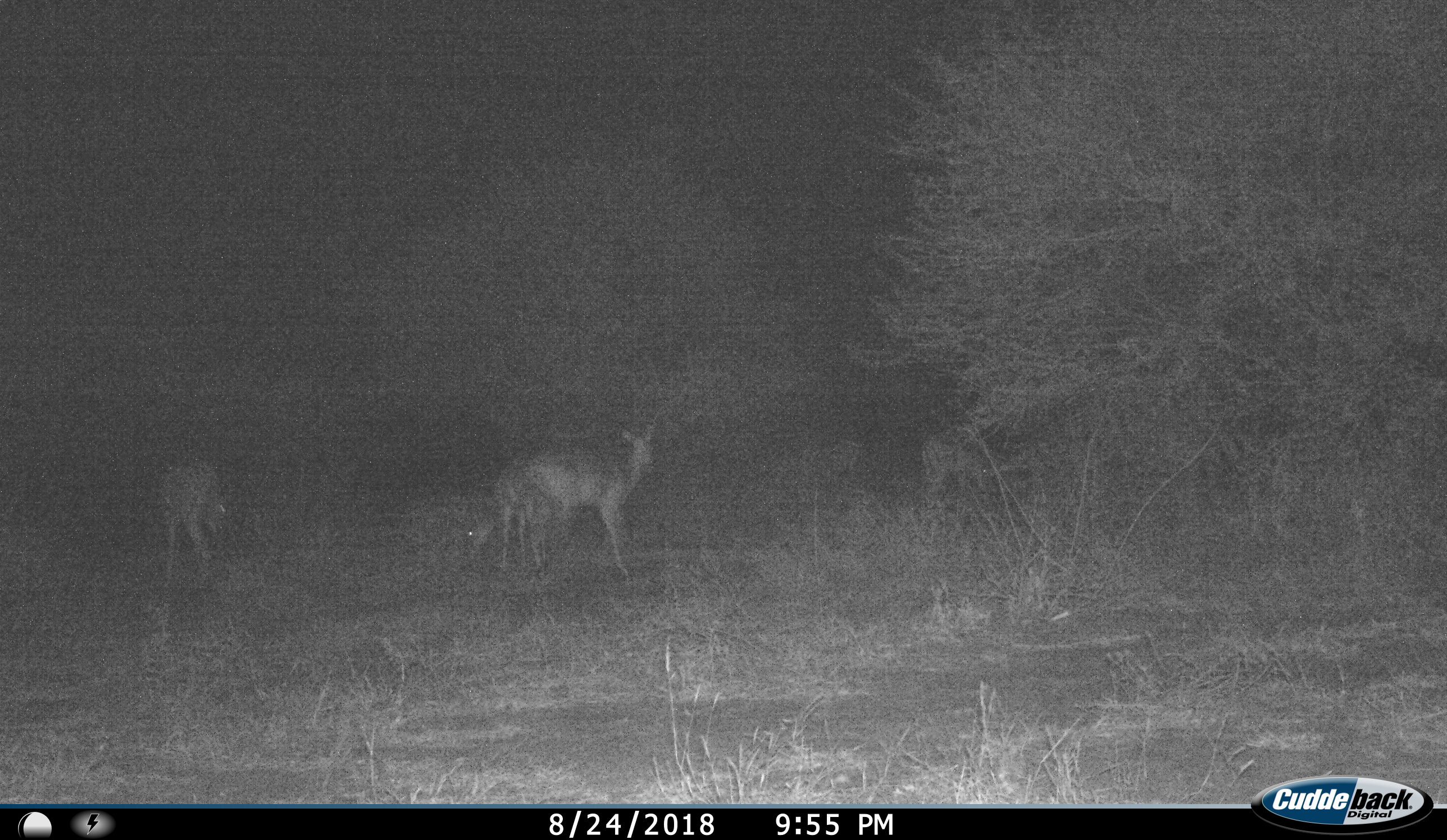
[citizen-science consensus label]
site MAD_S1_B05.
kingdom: Animalia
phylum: Chordata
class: Mammalia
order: Artiodactyla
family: Bovidae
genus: Aepyceros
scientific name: Aepyceros melampus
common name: impala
Impala (Aepyceros melampus), count 3. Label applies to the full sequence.